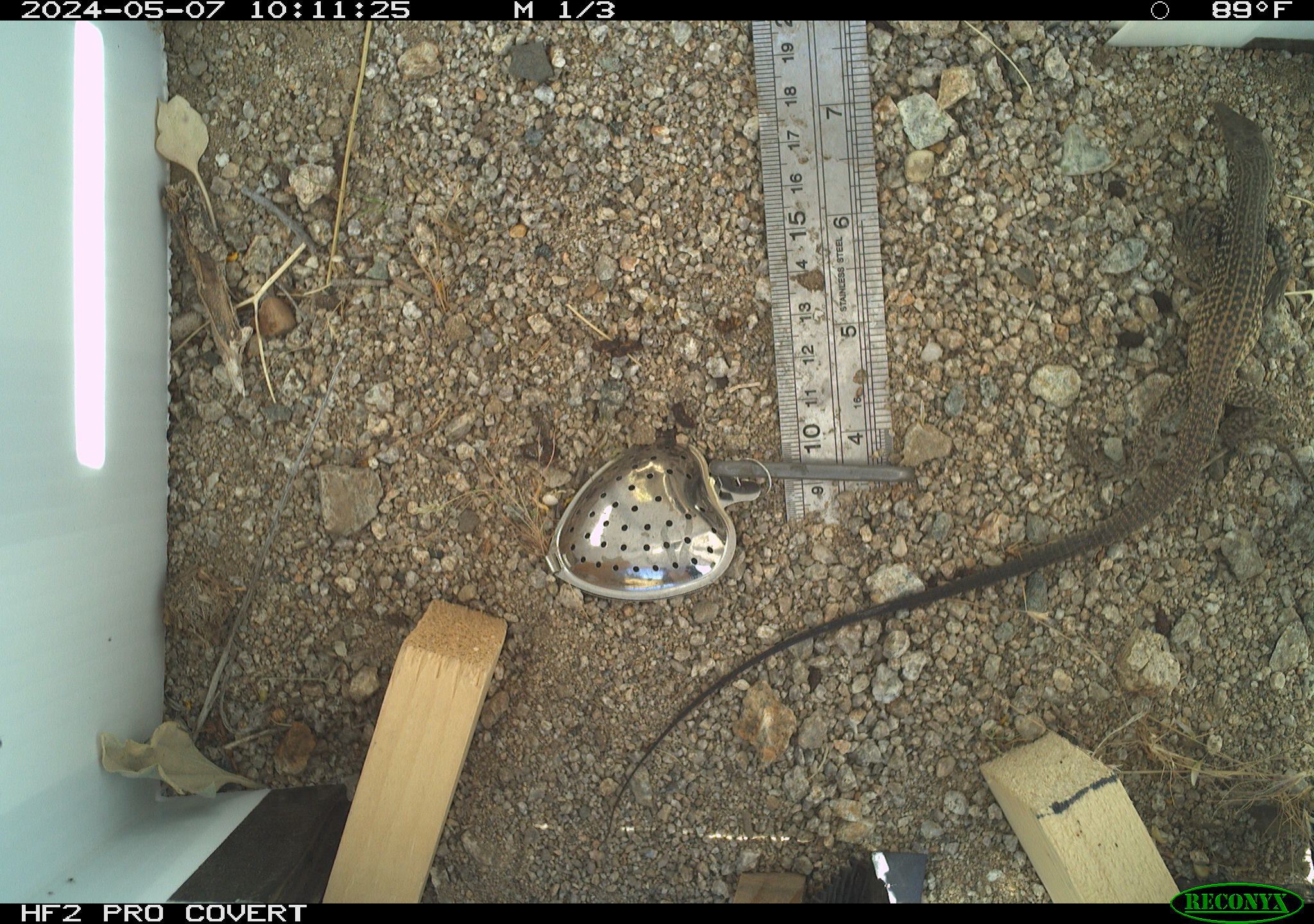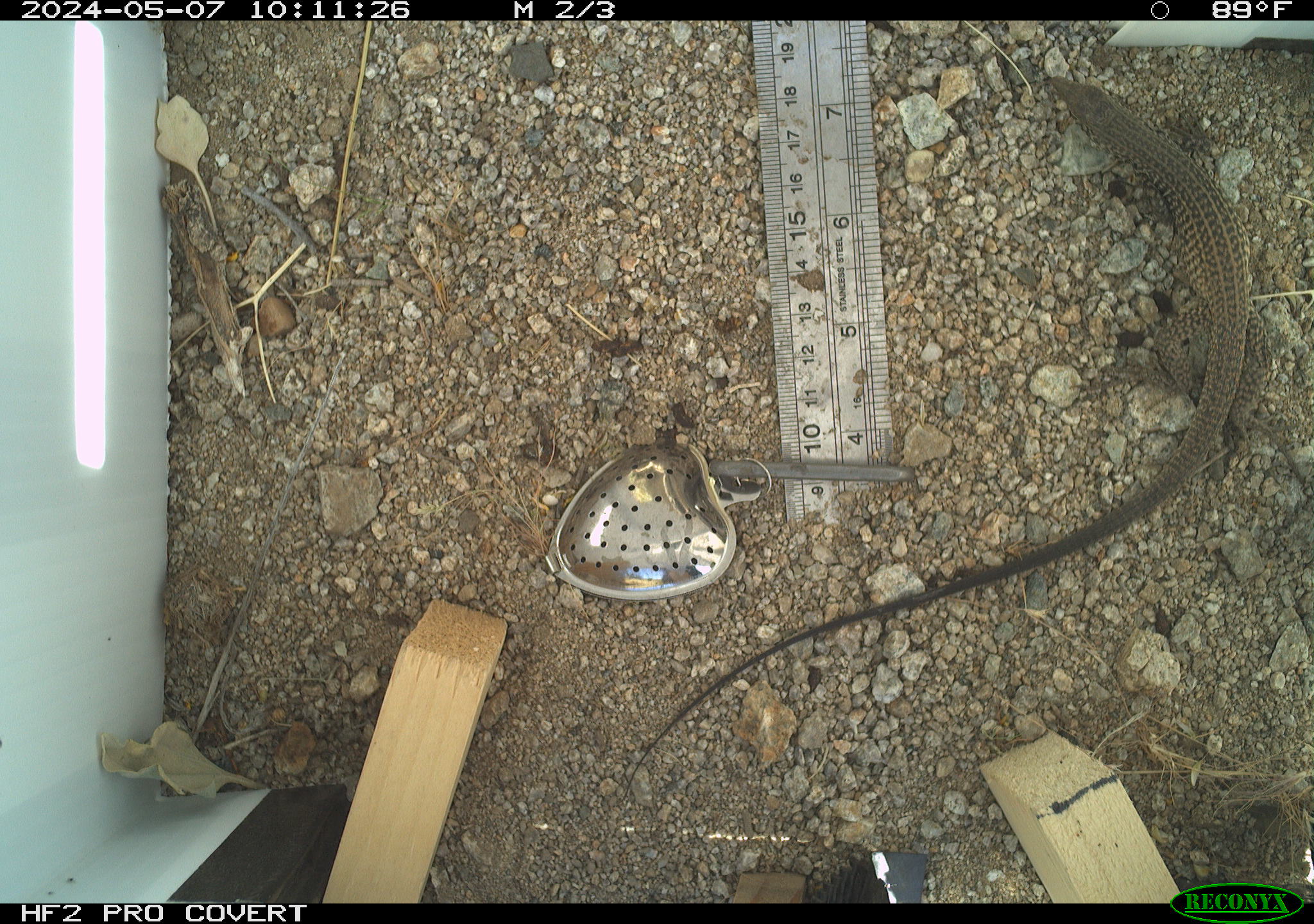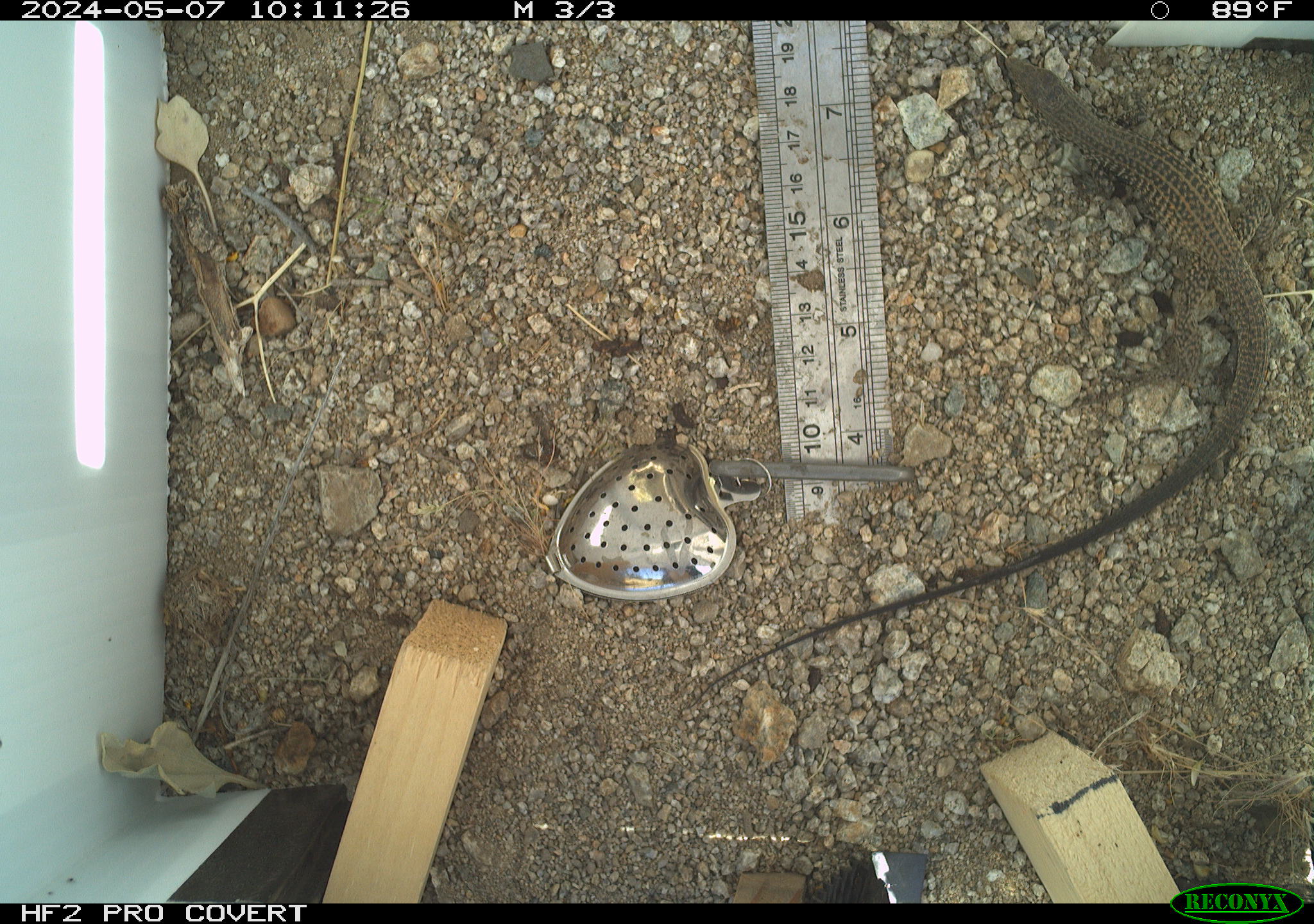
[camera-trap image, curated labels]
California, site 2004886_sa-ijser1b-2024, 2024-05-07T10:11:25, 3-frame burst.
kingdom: Animalia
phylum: Chordata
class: Reptilia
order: Squamata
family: Teiidae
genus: Aspidoscelis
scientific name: Aspidoscelis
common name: whiptail lizards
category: aspidoscelis species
Aspidoscelis species (whiptail lizards) (Aspidoscelis).